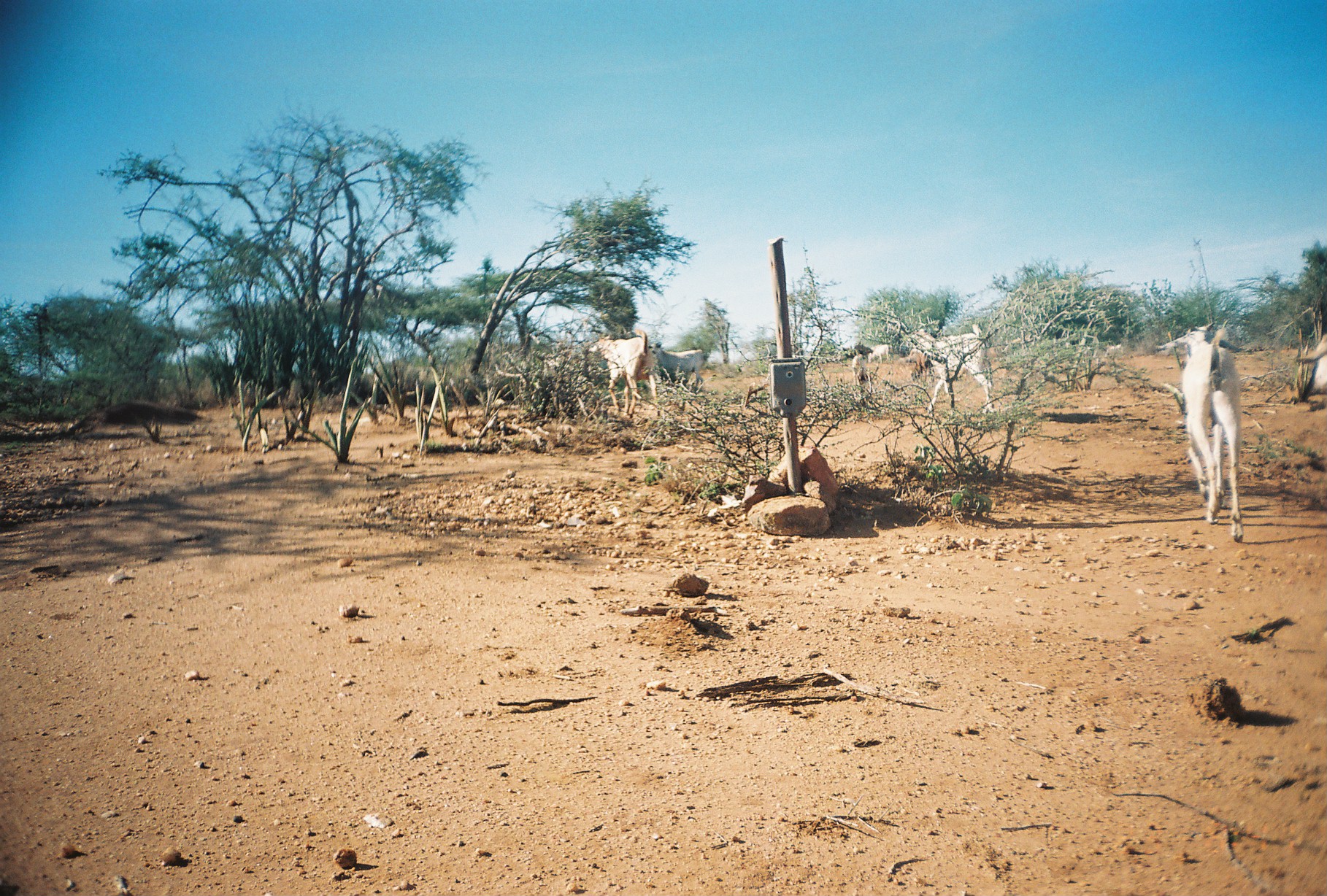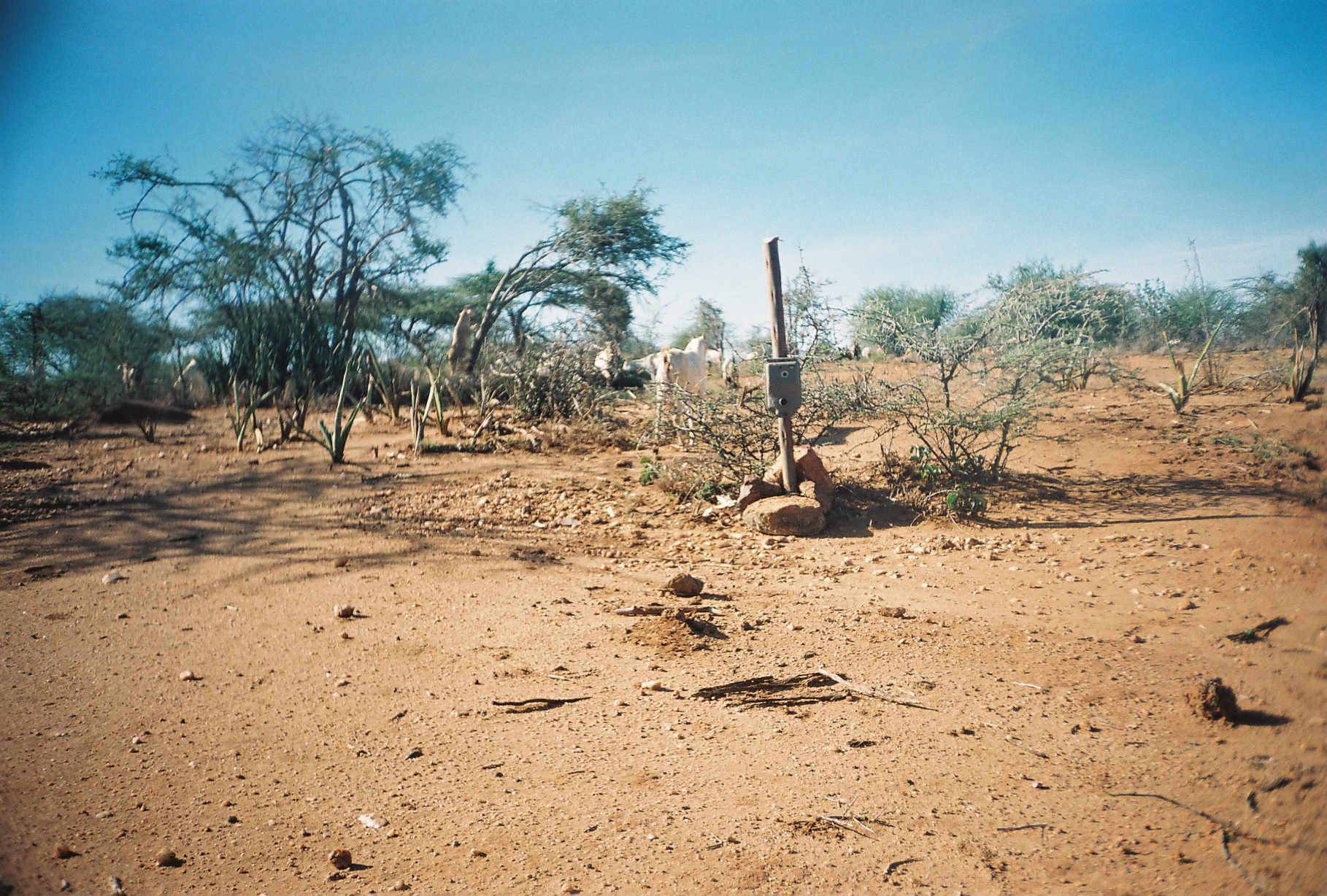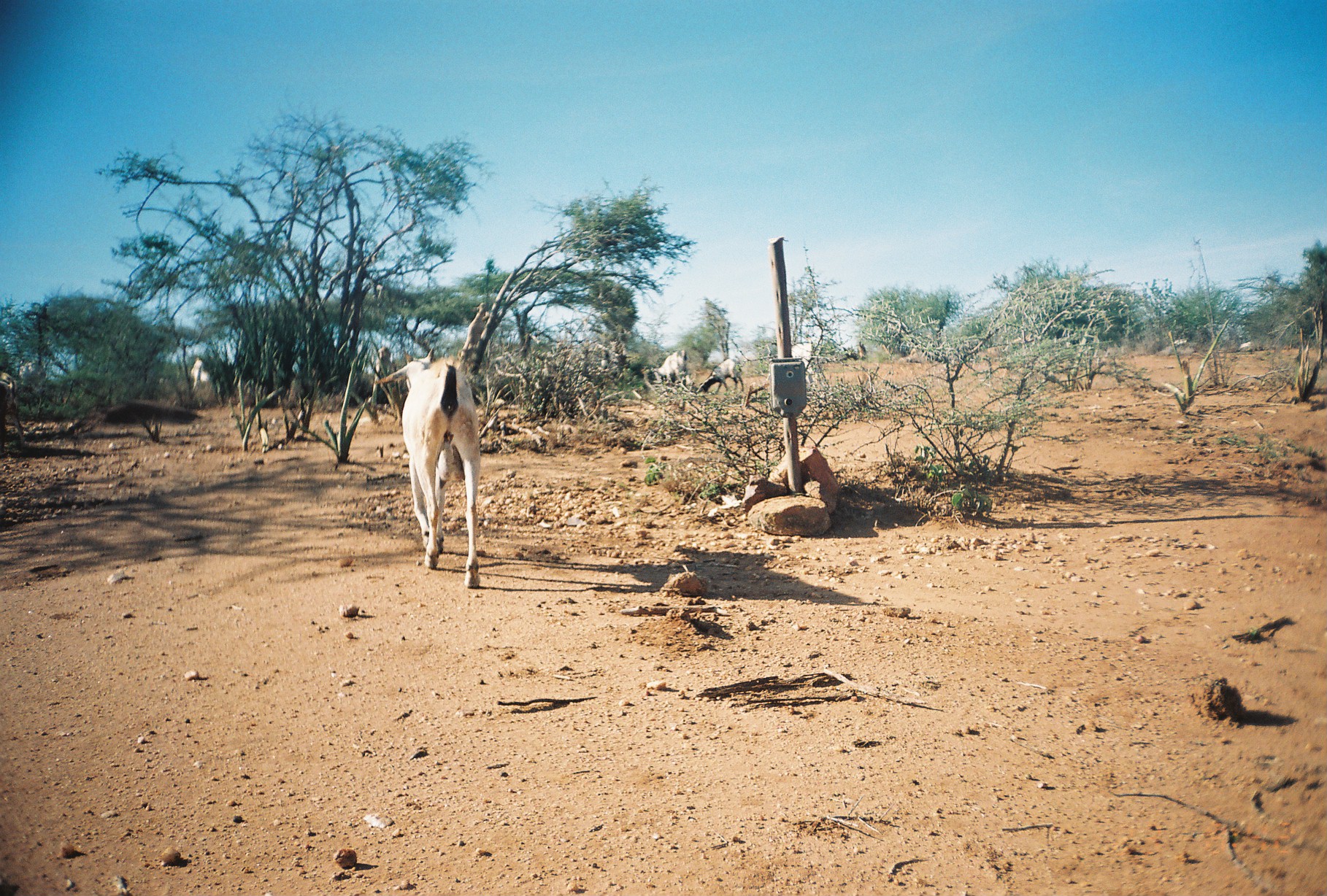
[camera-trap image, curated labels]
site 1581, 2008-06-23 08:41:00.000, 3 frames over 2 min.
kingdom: Animalia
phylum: Chordata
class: Mammalia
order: Artiodactyla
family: Bovidae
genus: Capra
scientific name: Capra aegagrus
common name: wild goat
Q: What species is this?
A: Capra aegagrus (wild goat).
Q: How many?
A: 8.